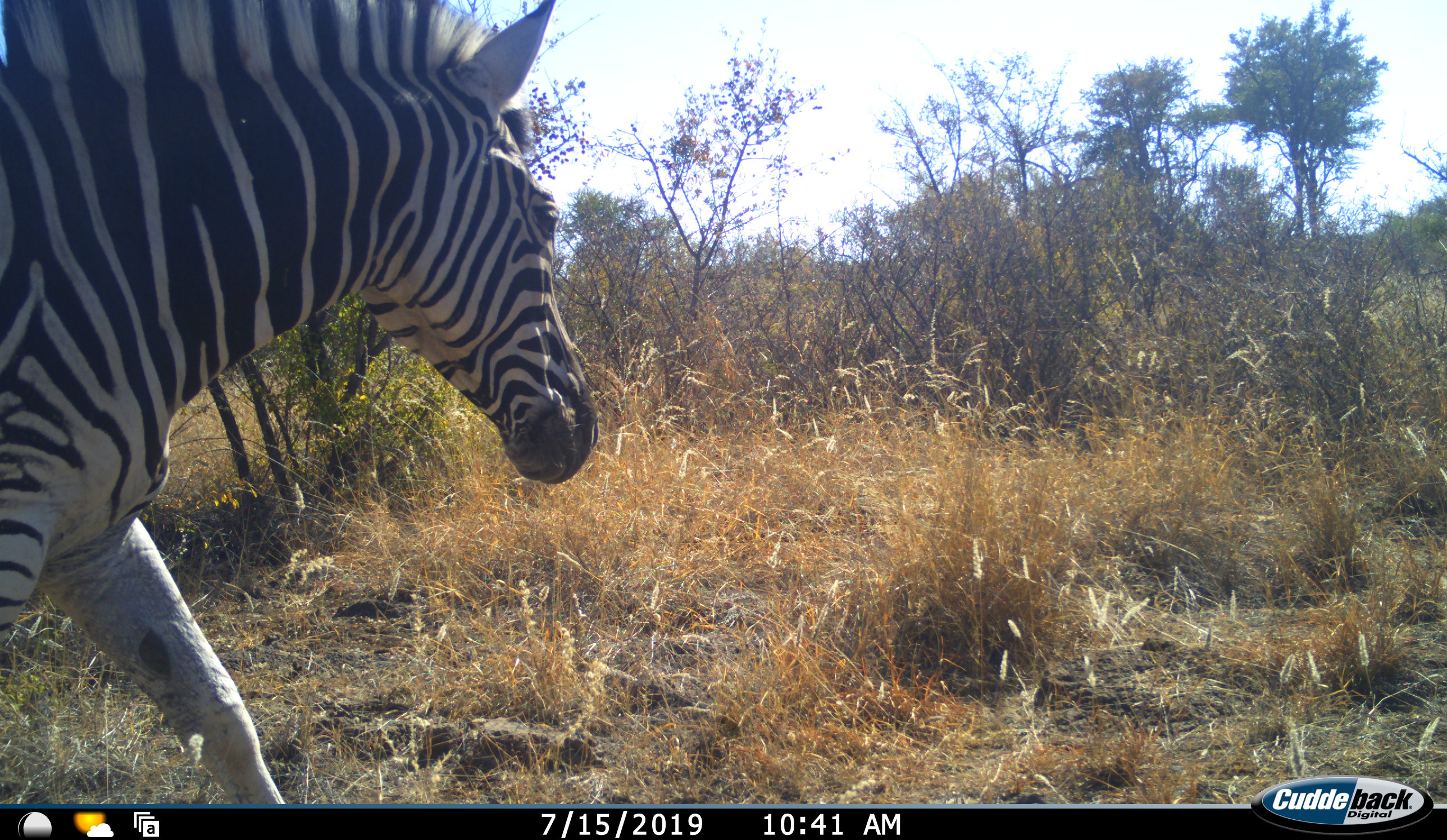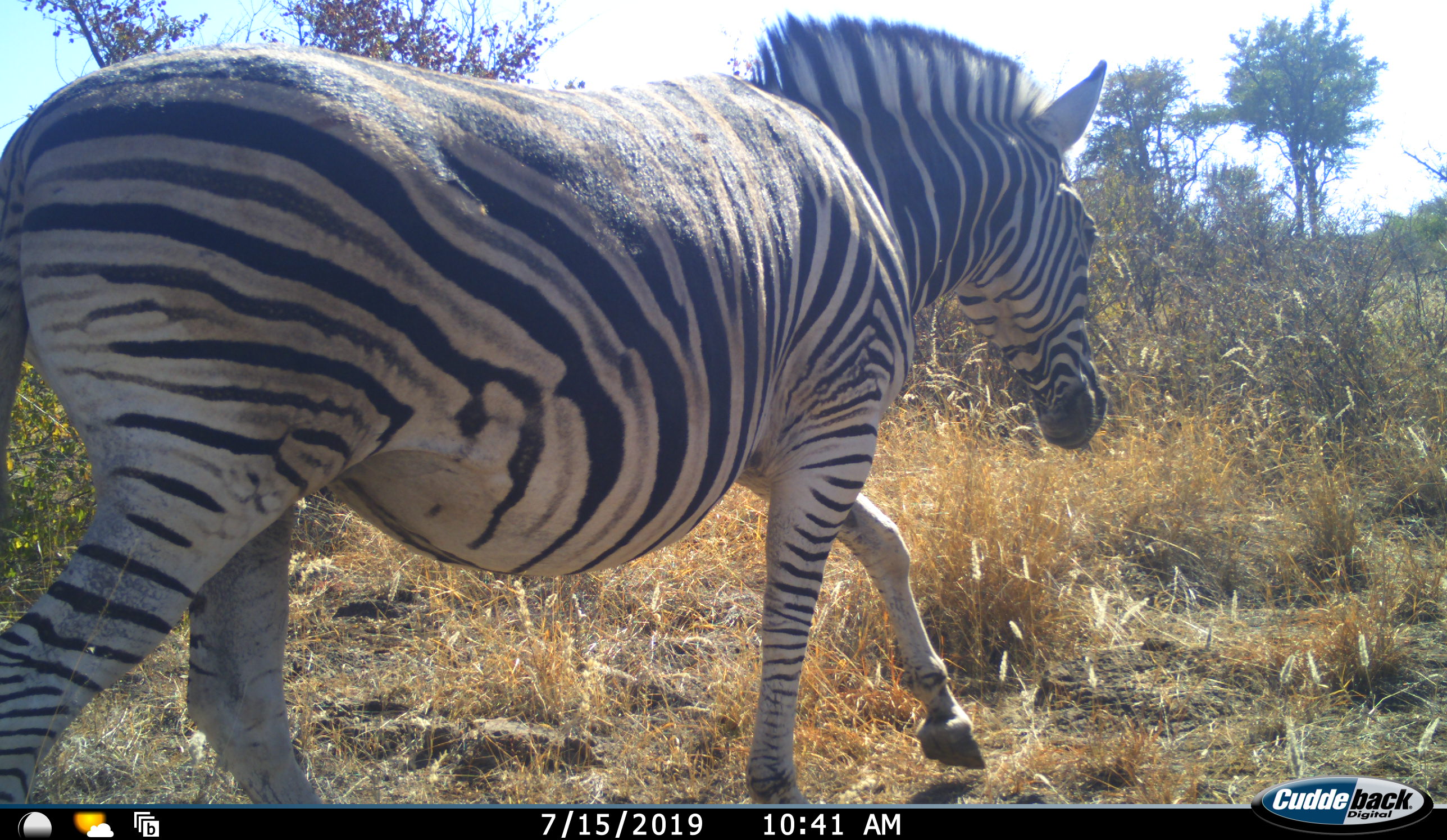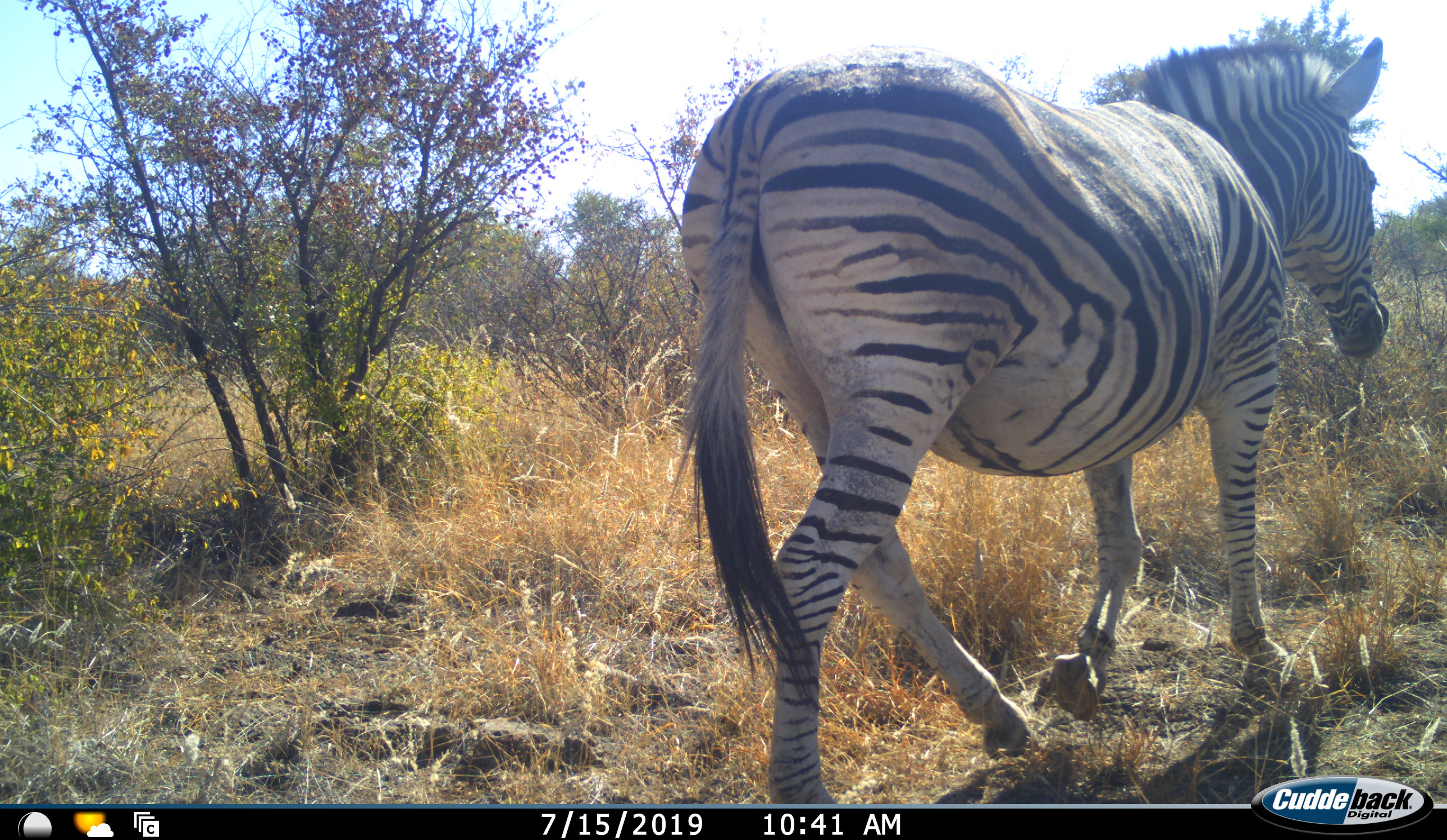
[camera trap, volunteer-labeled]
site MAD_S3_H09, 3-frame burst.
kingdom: Animalia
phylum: Chordata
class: Mammalia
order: Perissodactyla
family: Equidae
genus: Equus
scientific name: Equus quagga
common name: plains zebra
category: zebraplains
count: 1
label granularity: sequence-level